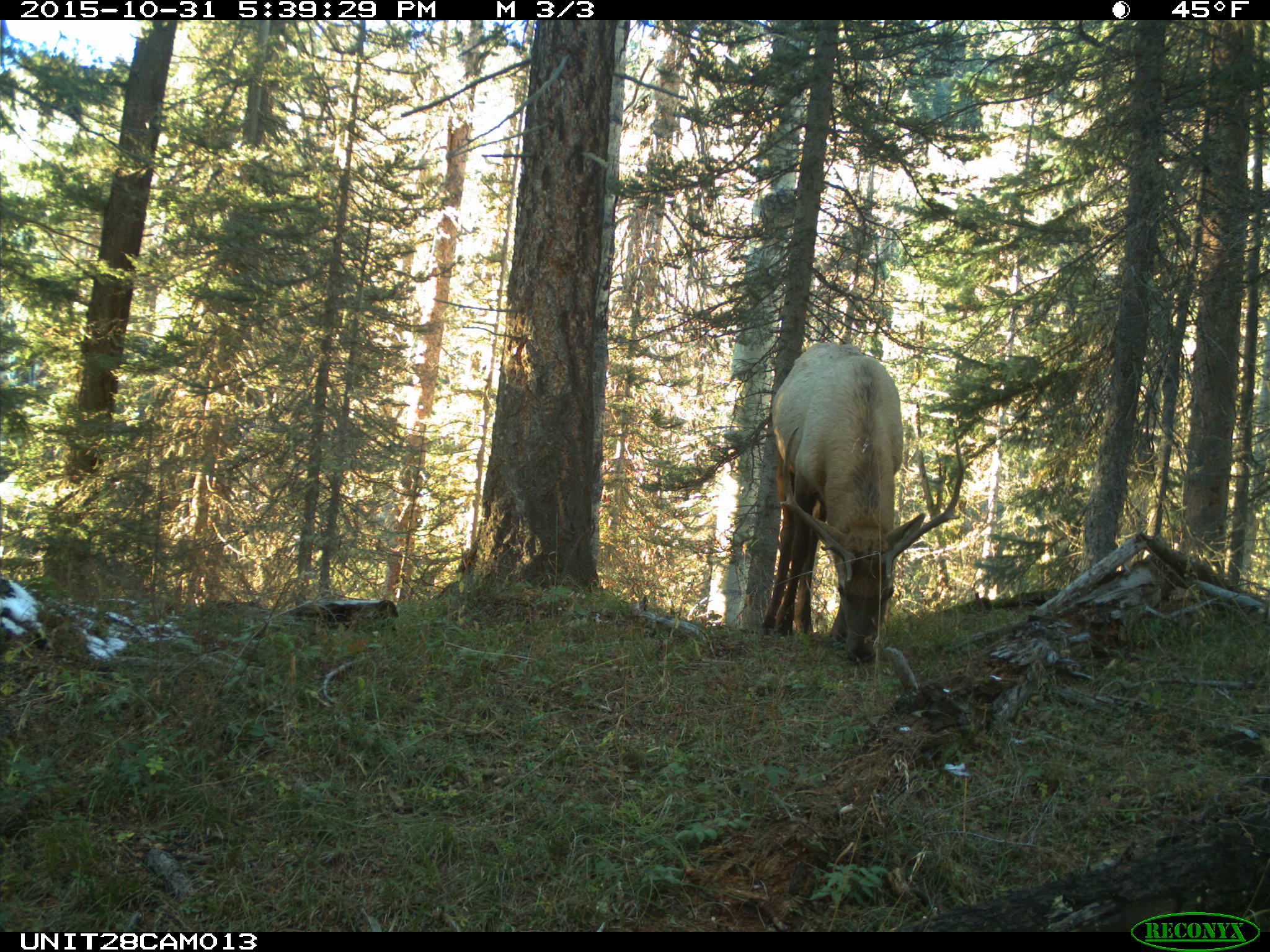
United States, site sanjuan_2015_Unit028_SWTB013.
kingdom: Animalia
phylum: Chordata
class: Mammalia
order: Artiodactyla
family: Cervidae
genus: Cervus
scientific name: Cervus elaphus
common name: red deer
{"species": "Cervus elaphus (red deer)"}